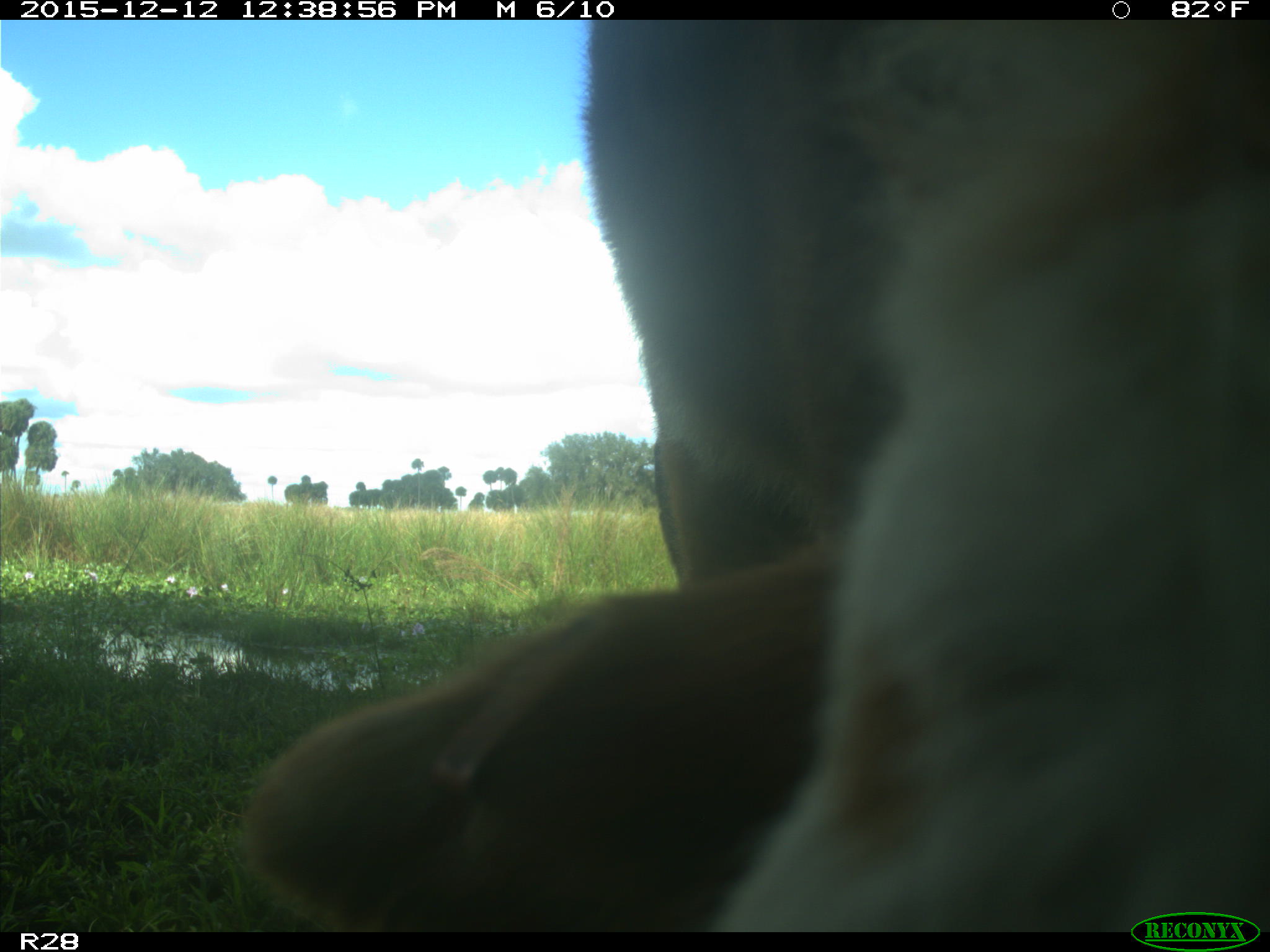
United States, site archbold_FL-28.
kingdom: Animalia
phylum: Chordata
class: Mammalia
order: Artiodactyla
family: Bovidae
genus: Bos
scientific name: Bos taurus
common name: domestic cow